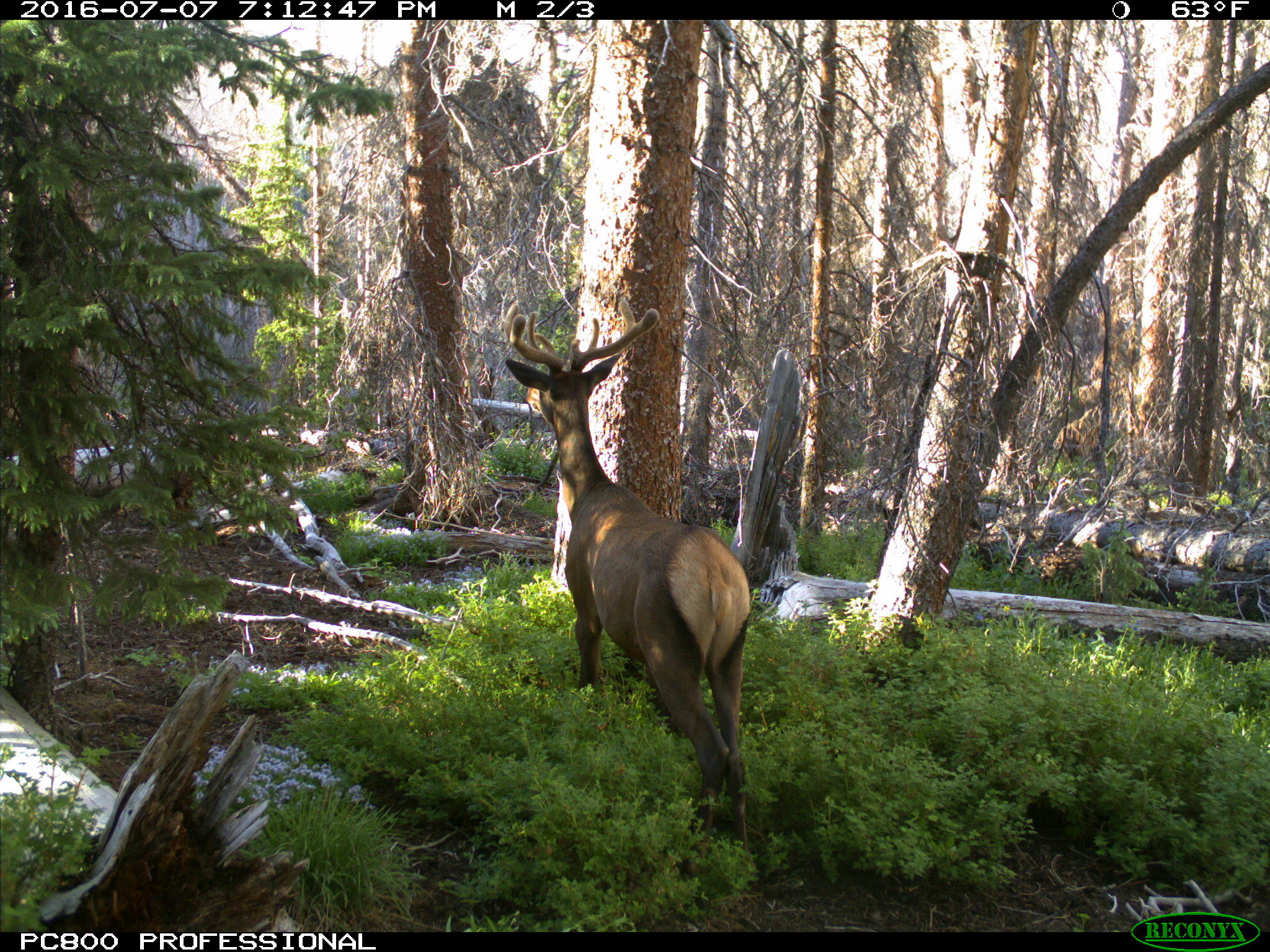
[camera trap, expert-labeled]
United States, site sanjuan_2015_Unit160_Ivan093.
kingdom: Animalia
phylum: Chordata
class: Mammalia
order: Artiodactyla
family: Cervidae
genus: Cervus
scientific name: Cervus elaphus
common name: red deer